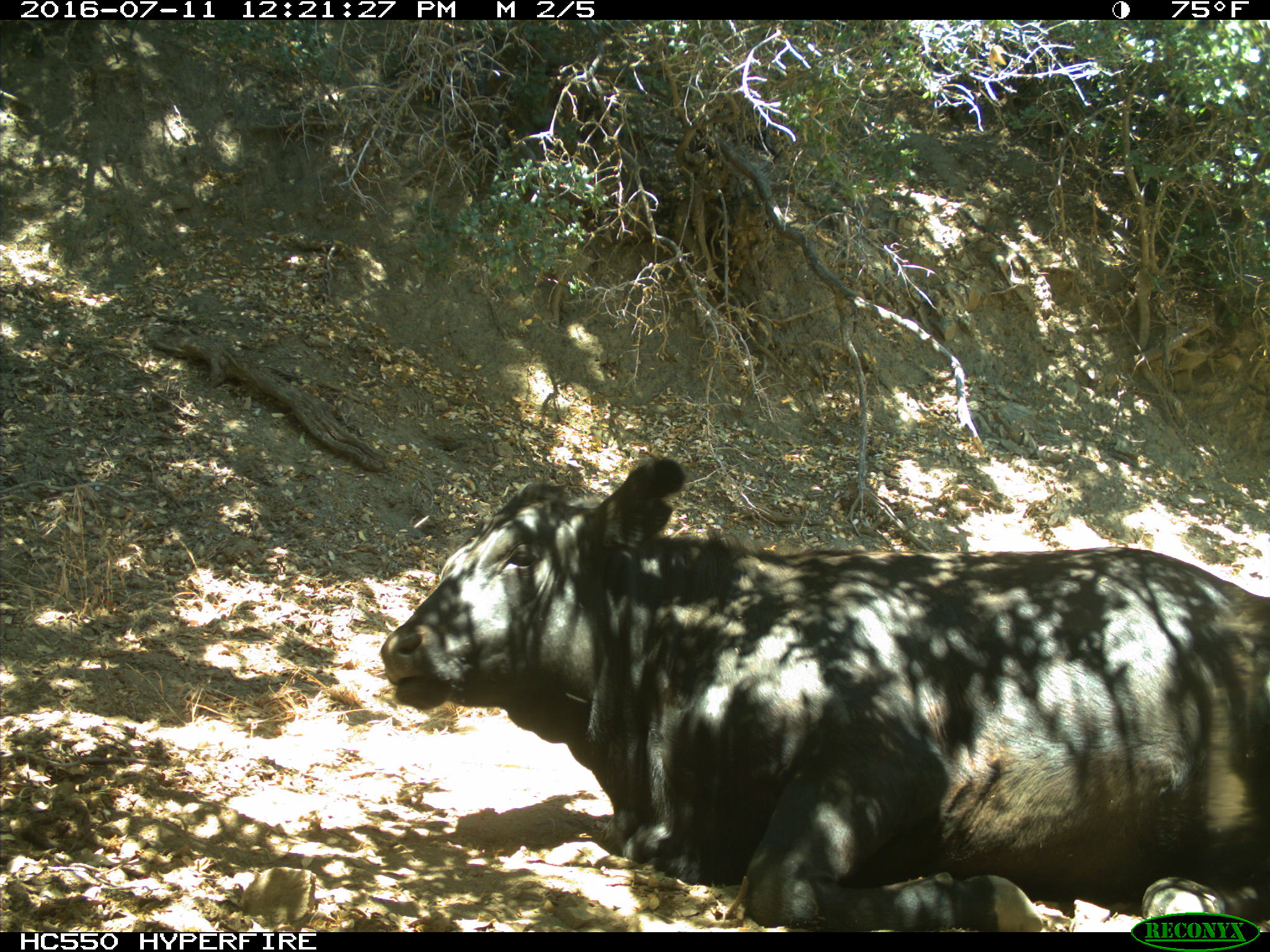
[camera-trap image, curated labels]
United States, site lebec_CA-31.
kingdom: Animalia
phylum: Chordata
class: Mammalia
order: Artiodactyla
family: Bovidae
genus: Bos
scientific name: Bos taurus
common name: domestic cow